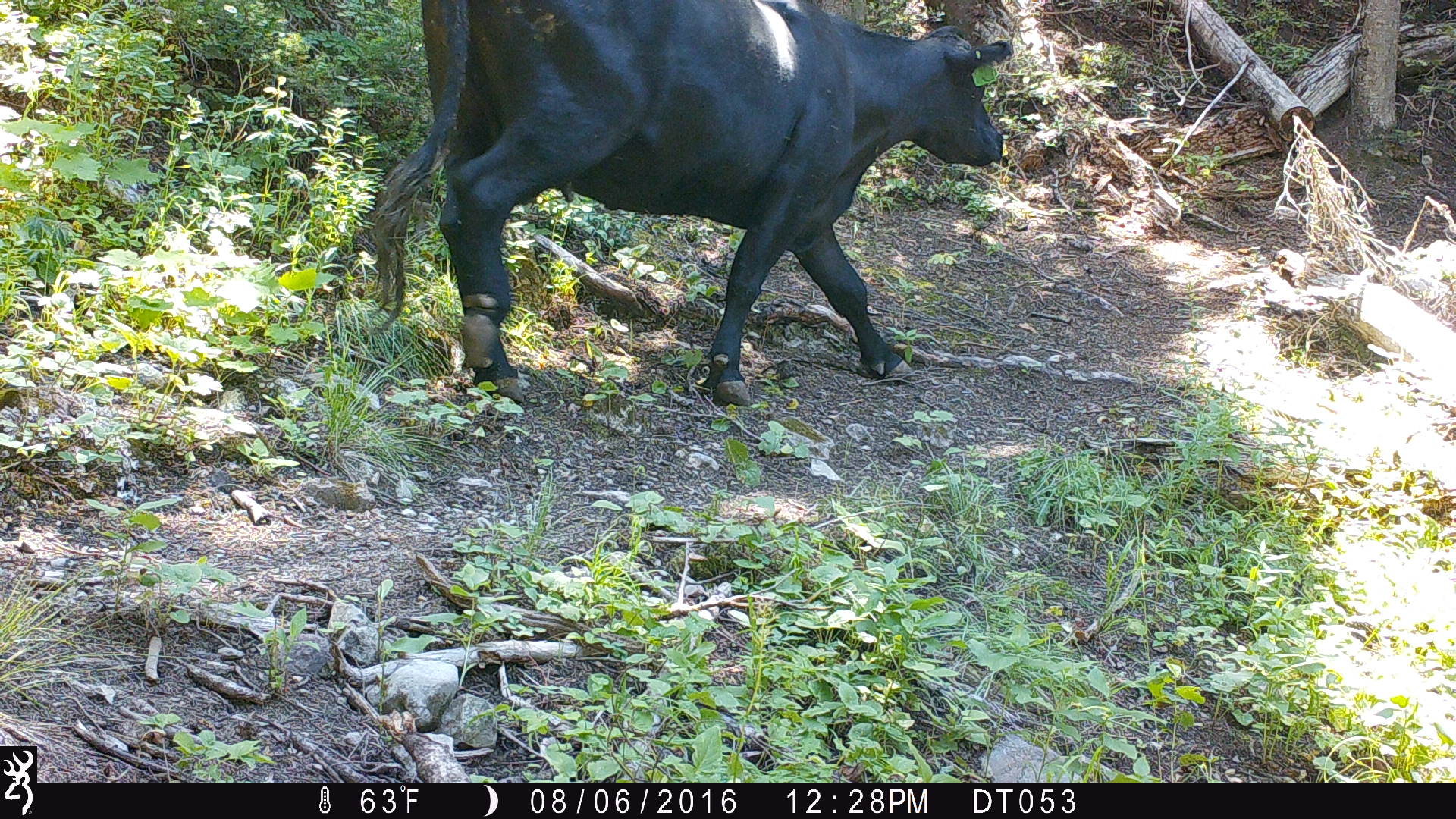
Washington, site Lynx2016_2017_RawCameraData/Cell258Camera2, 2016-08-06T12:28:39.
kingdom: Animalia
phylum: Chordata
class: Mammalia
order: Artiodactyla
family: Bovidae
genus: Bos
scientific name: Bos taurus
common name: domestic cattle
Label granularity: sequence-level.